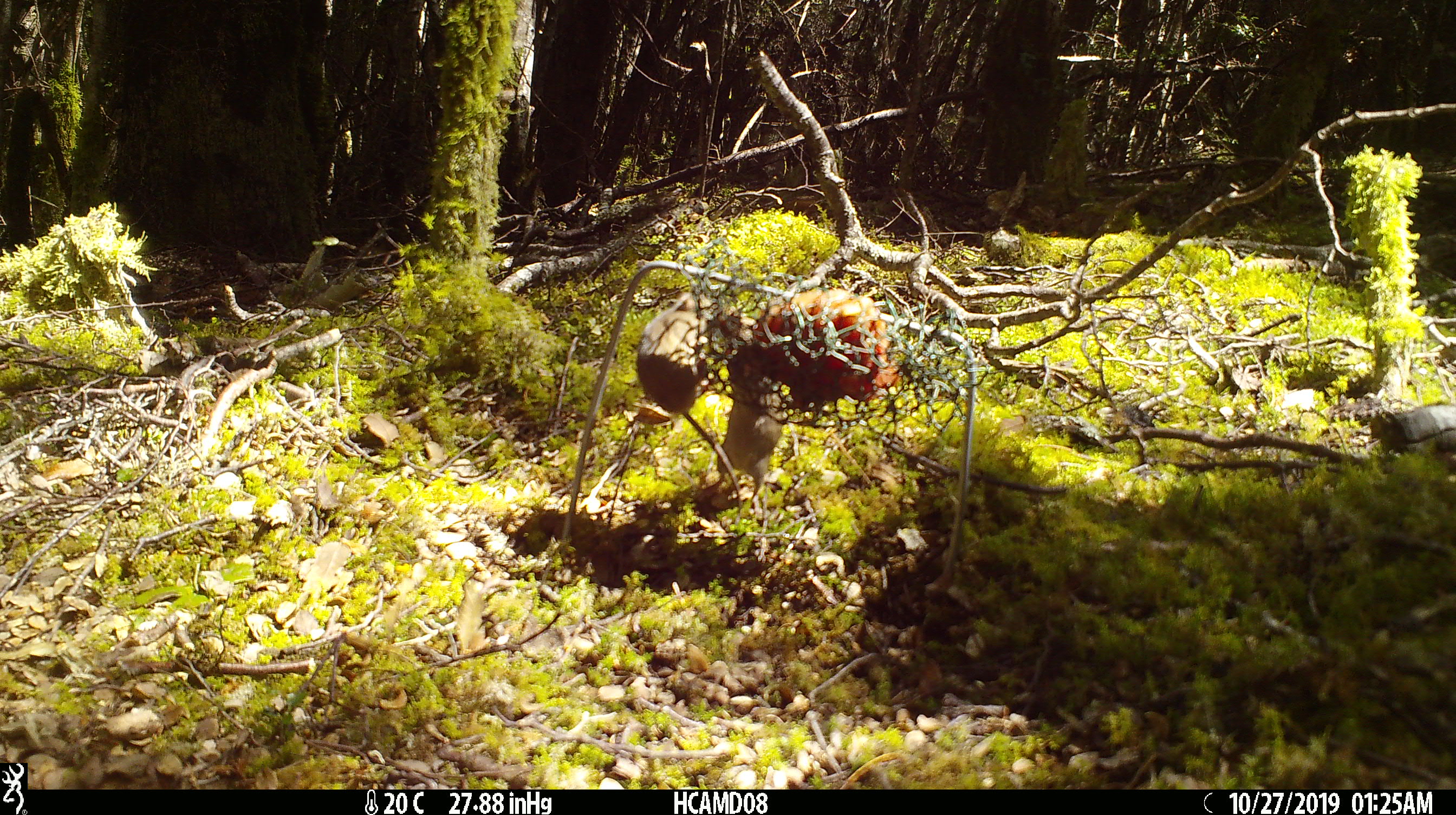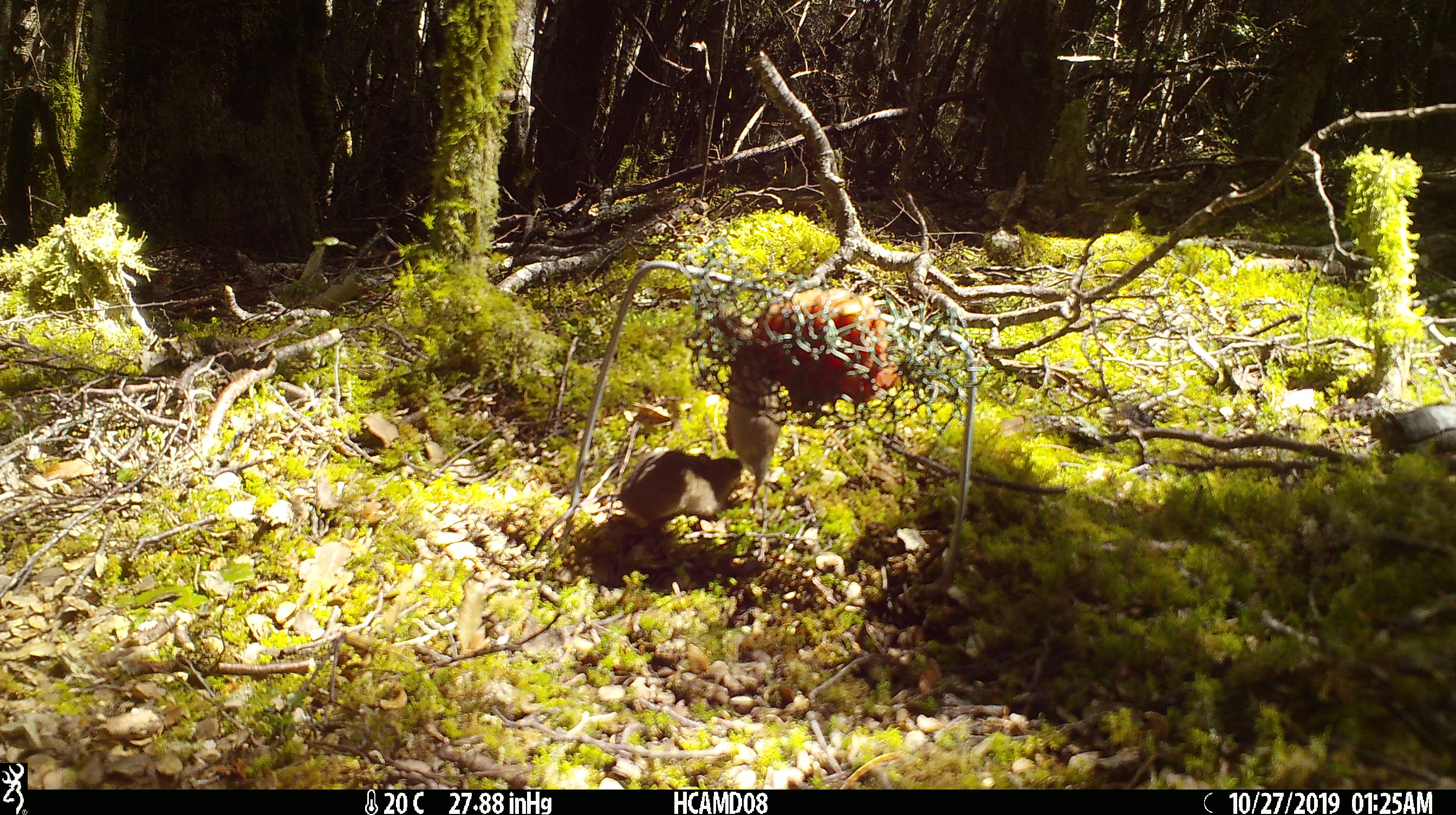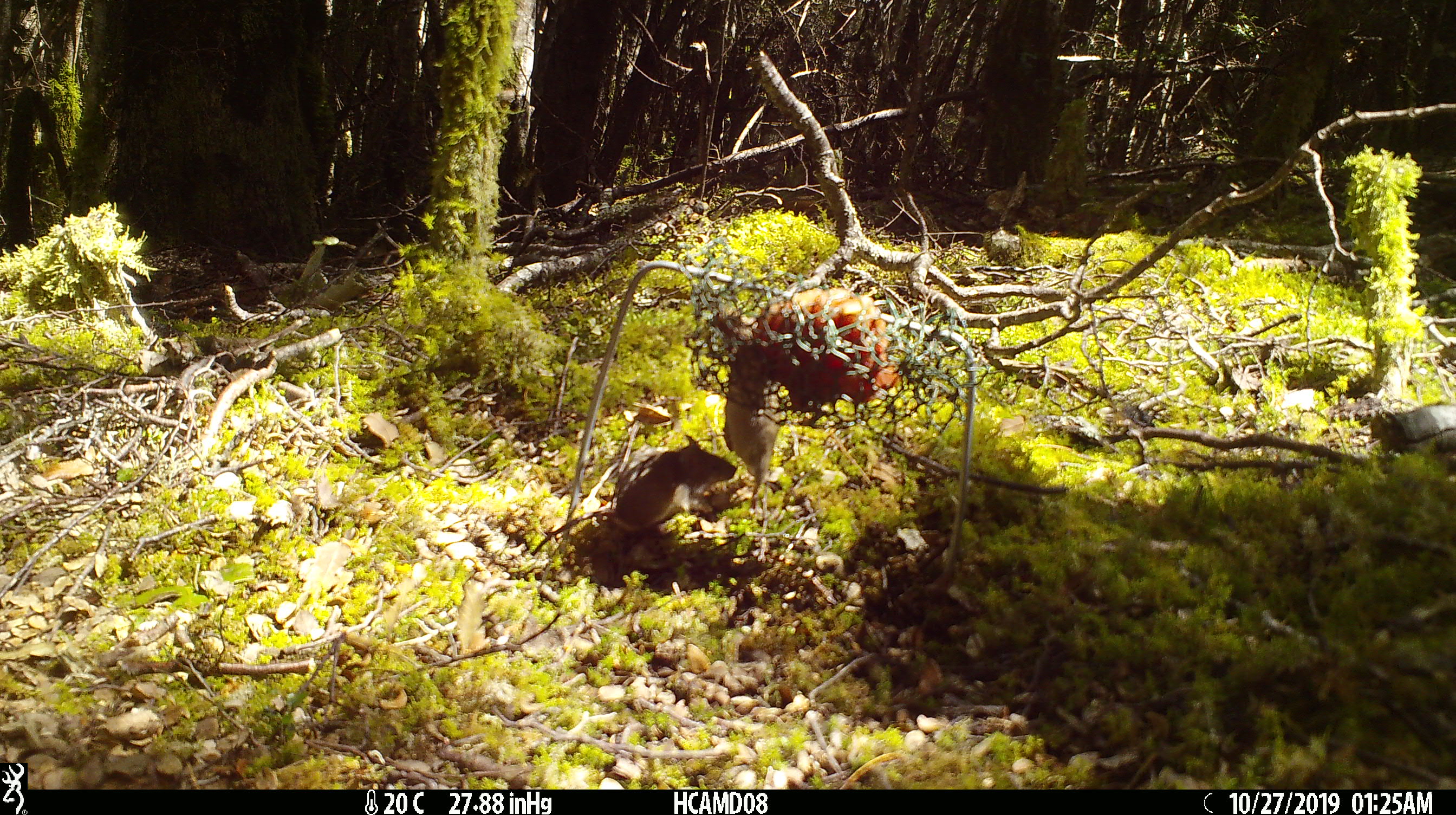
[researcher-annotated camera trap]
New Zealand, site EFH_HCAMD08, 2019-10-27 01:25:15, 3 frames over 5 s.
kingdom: Animalia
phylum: Chordata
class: Mammalia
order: Rodentia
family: Muridae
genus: Mus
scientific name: Mus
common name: mouse